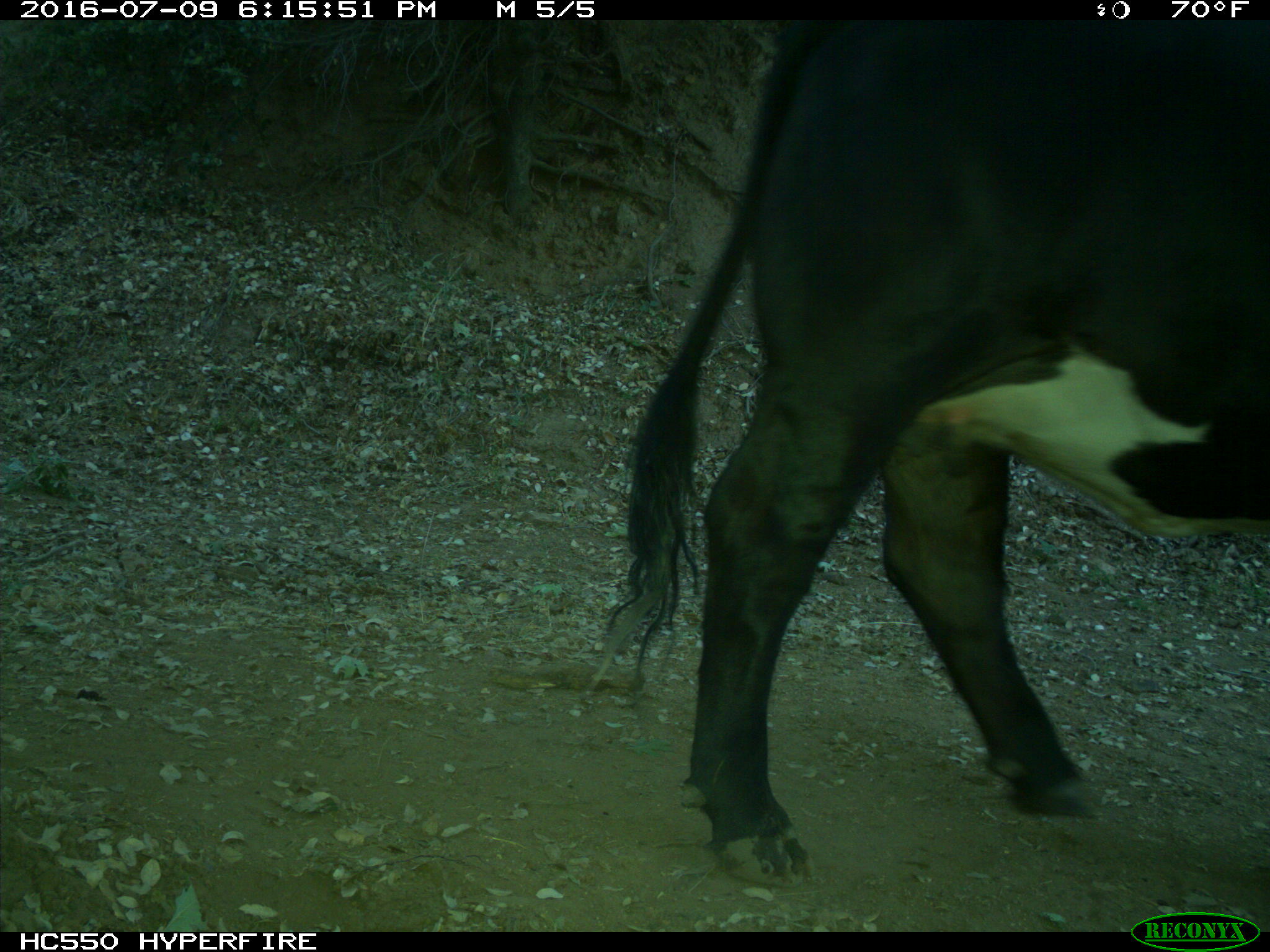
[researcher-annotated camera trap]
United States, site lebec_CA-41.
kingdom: Animalia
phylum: Chordata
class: Mammalia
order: Artiodactyla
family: Bovidae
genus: Bos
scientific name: Bos taurus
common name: domestic cow